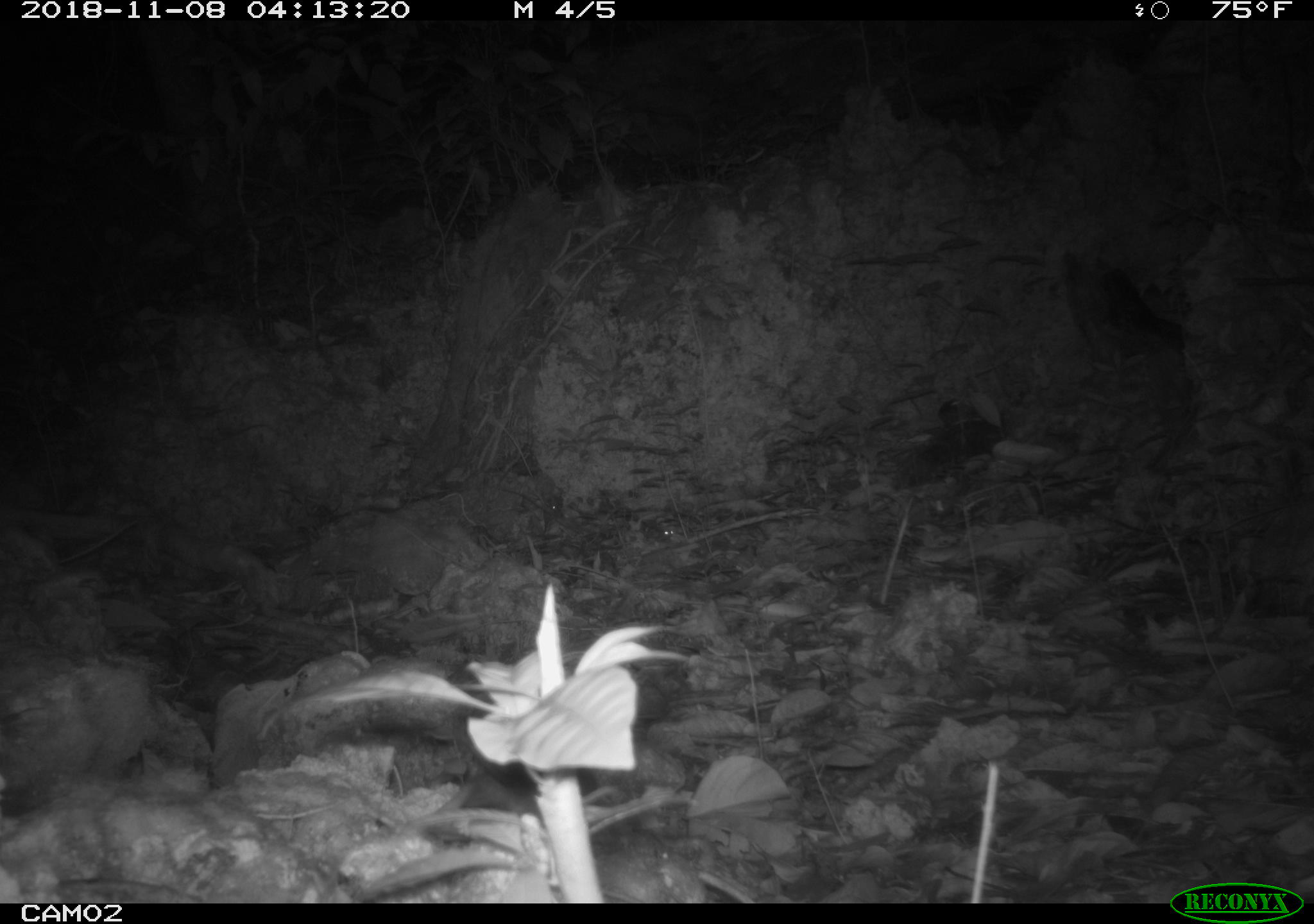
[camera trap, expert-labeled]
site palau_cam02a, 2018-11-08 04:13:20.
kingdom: Animalia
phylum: Chordata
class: Mammalia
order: Rodentia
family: Muridae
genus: Rattus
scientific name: Rattus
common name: rat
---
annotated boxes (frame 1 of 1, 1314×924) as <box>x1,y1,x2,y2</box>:
rat: <box>411,762,554,813</box>